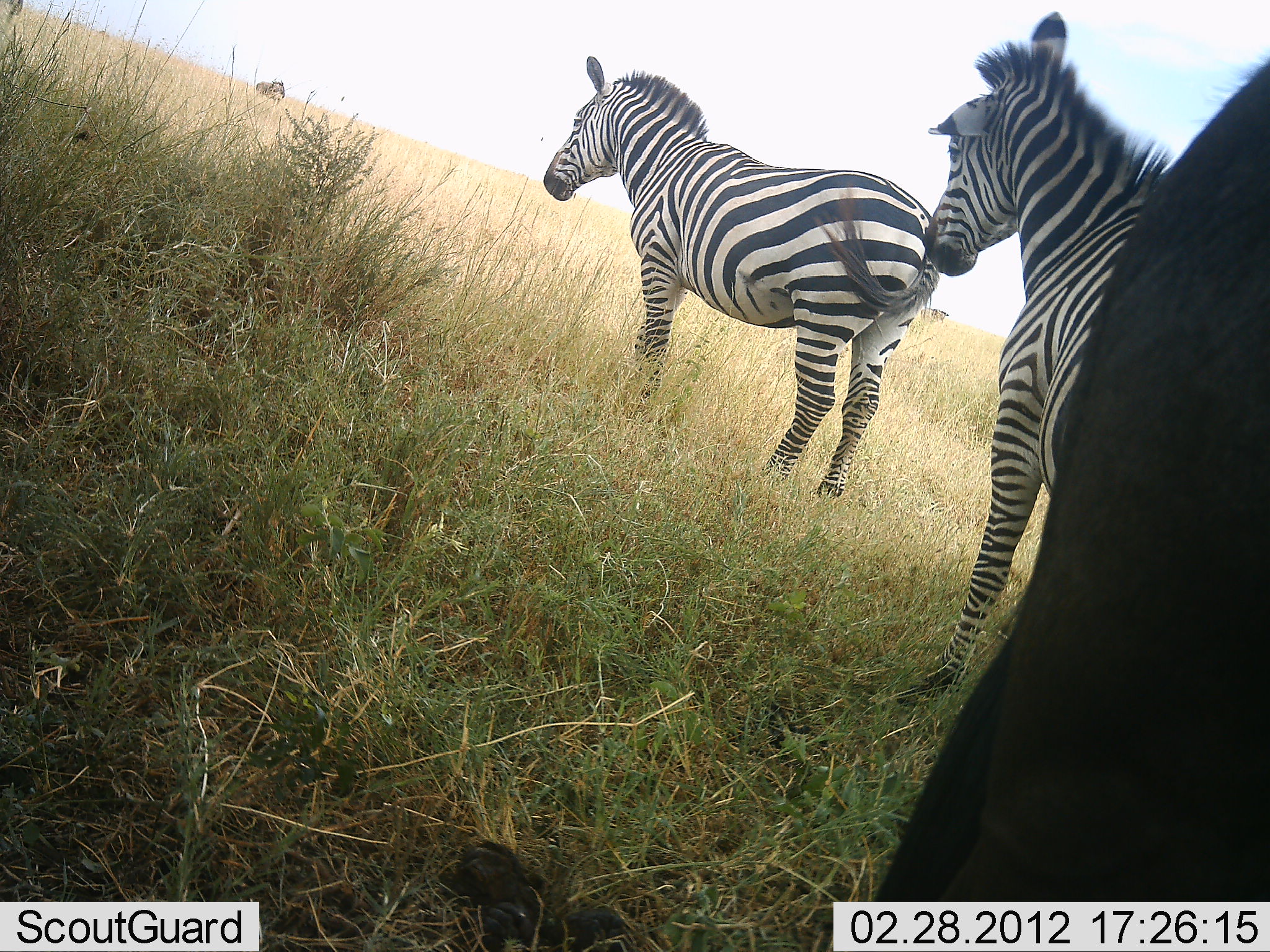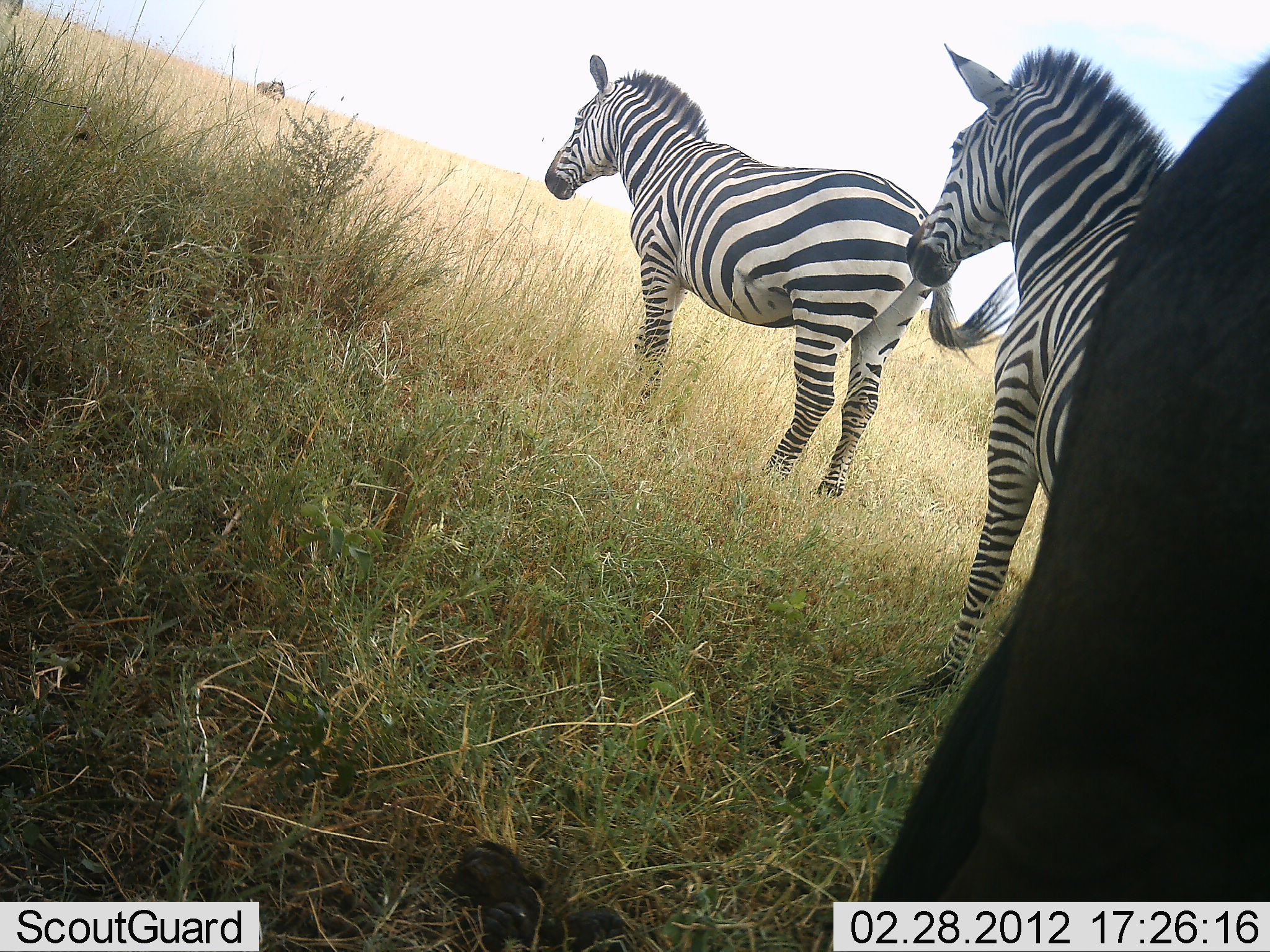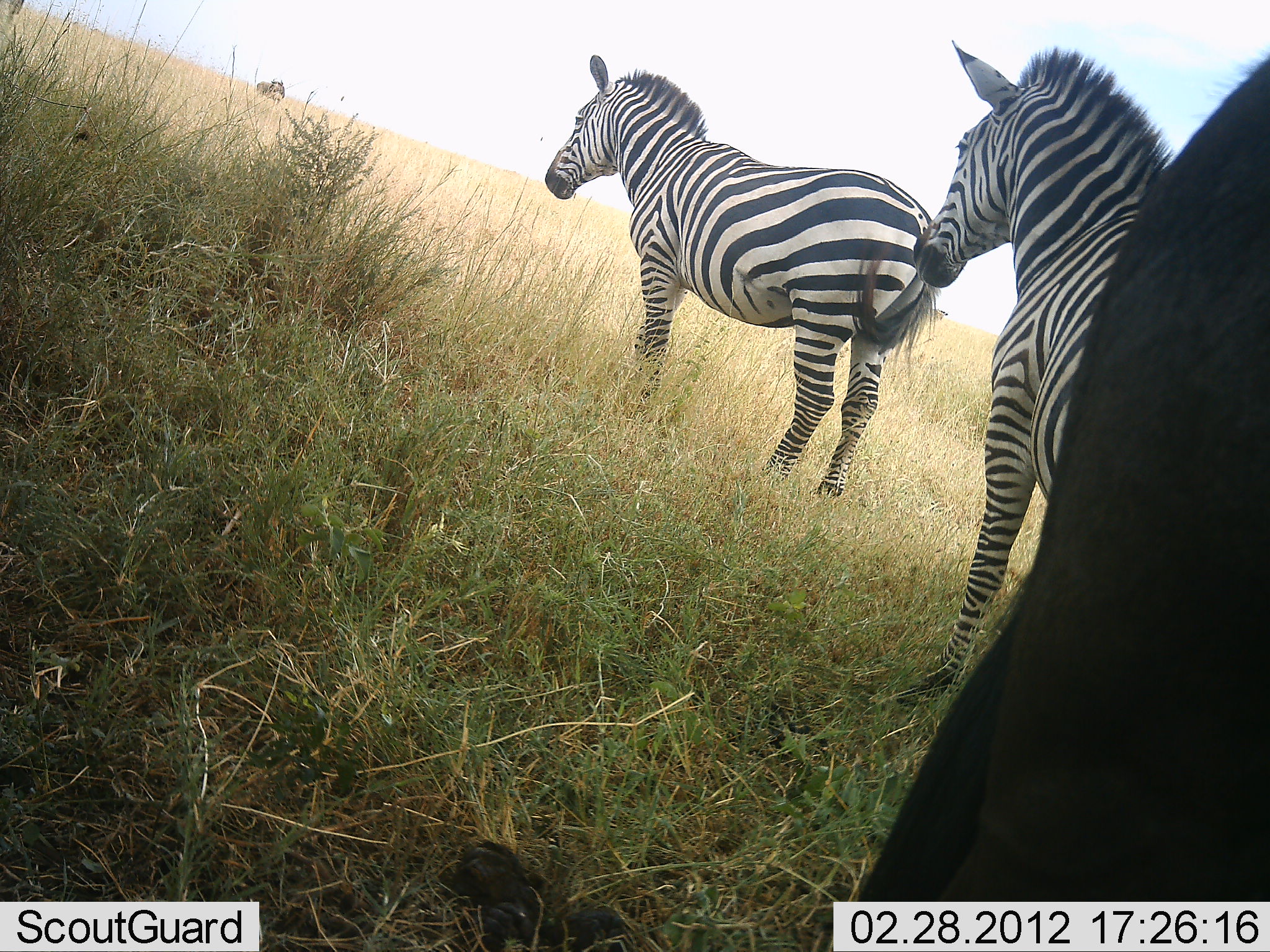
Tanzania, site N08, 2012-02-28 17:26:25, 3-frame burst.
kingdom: Animalia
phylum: Chordata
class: Mammalia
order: Perissodactyla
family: Equidae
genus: Equus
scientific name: Equus quagga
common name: plains zebra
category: zebra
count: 2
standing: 96%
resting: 4%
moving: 4%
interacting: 4%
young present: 0%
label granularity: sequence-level